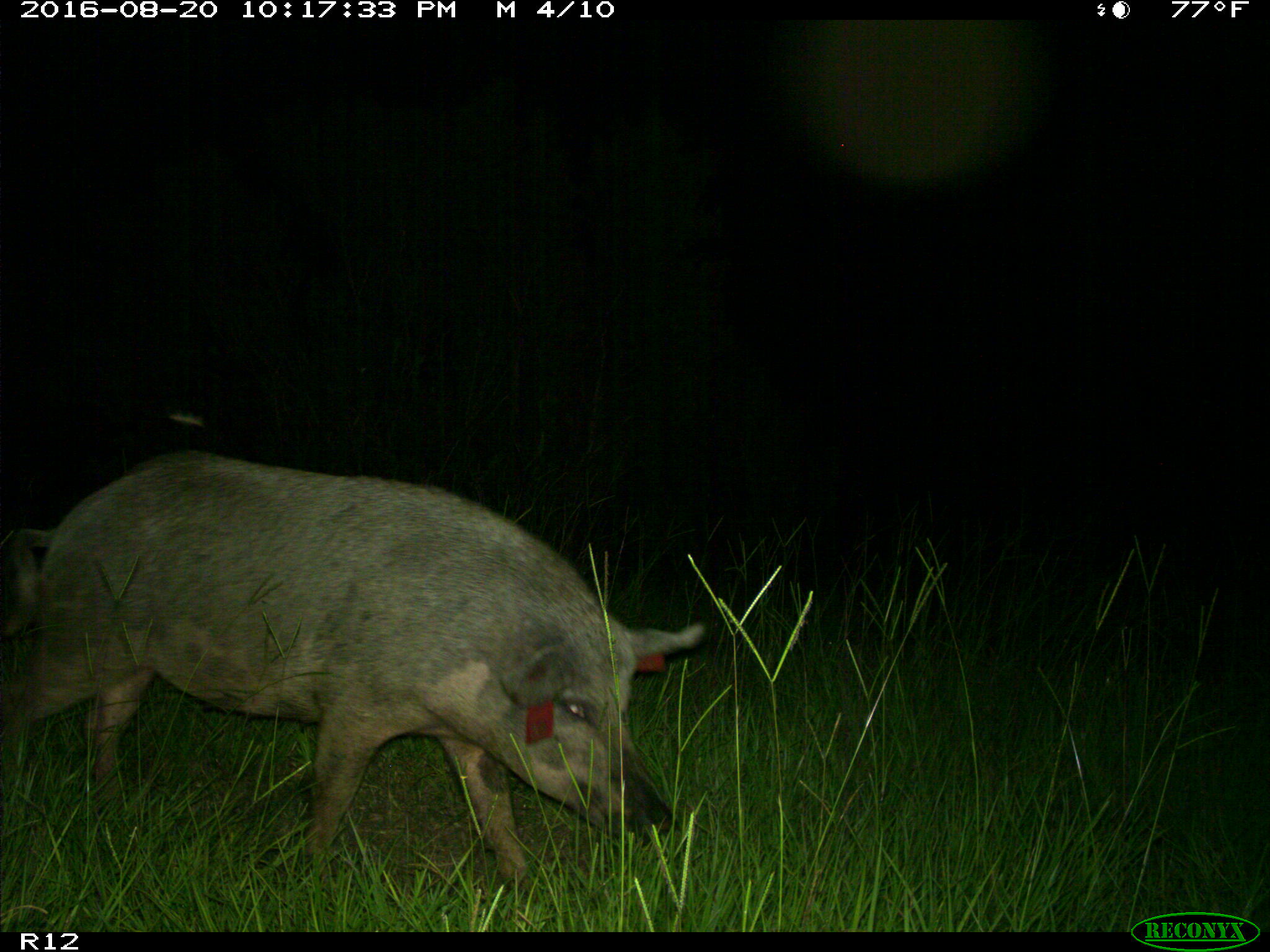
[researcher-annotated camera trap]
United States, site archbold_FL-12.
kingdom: Animalia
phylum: Chordata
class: Mammalia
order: Artiodactyla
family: Suidae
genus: Sus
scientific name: Sus scrofa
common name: wild boar